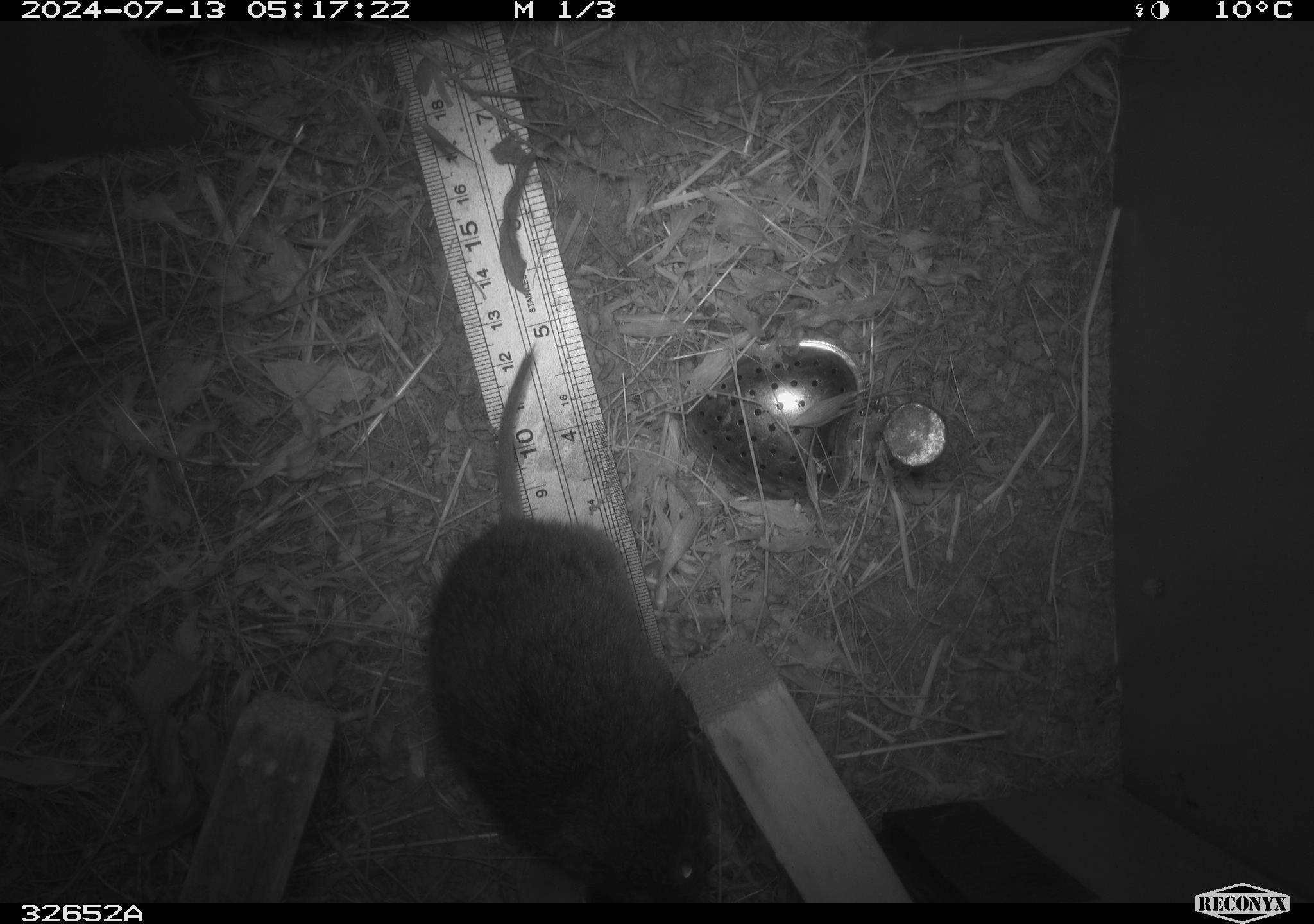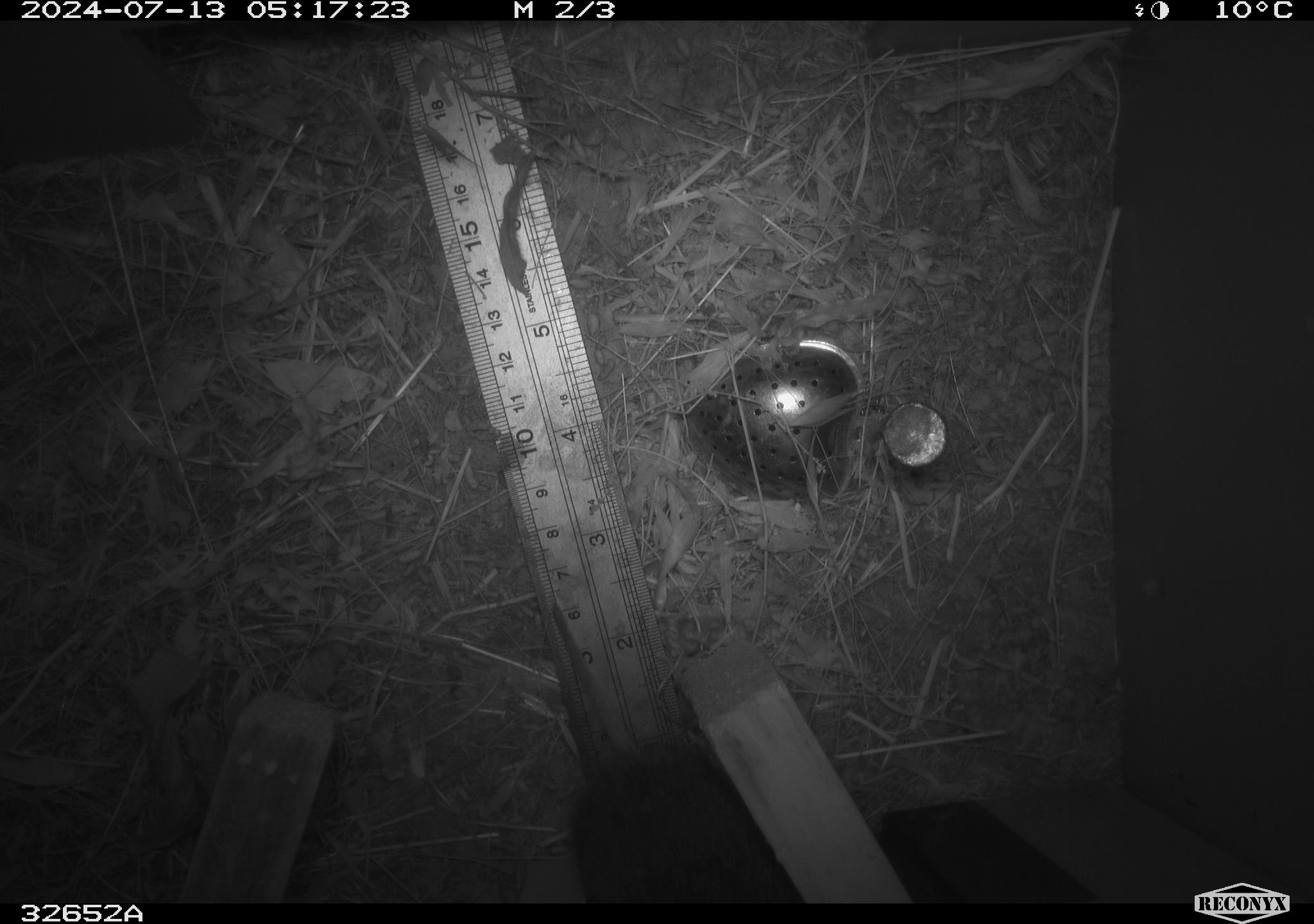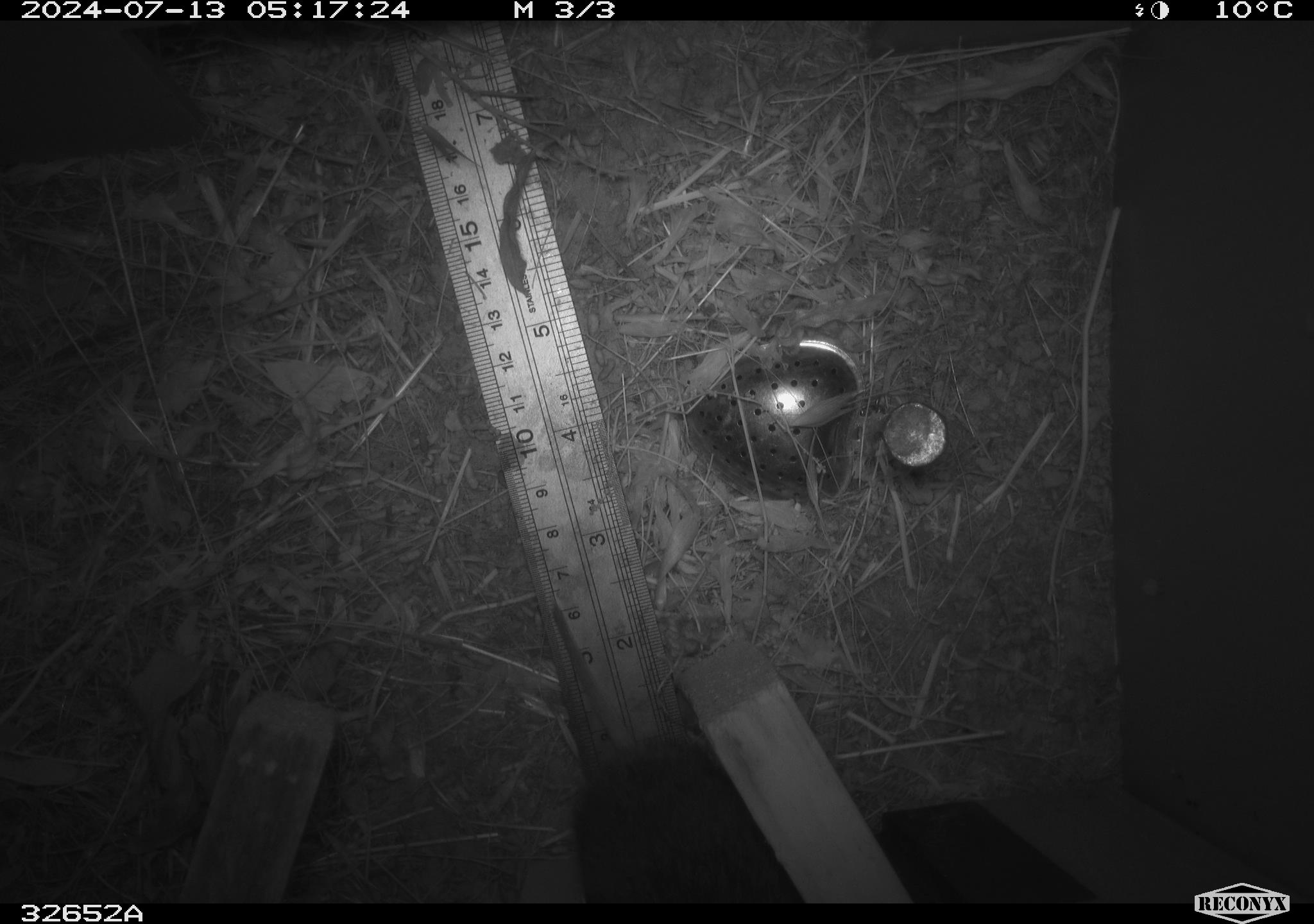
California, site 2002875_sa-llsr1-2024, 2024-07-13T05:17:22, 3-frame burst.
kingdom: Animalia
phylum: Chordata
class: Mammalia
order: Rodentia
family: Cricetidae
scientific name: Arvicolinae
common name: voles, lemmings, and muskrats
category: arvicolinae subfamily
Arvicolinae subfamily (voles, lemmings, and muskrats) (Arvicolinae).